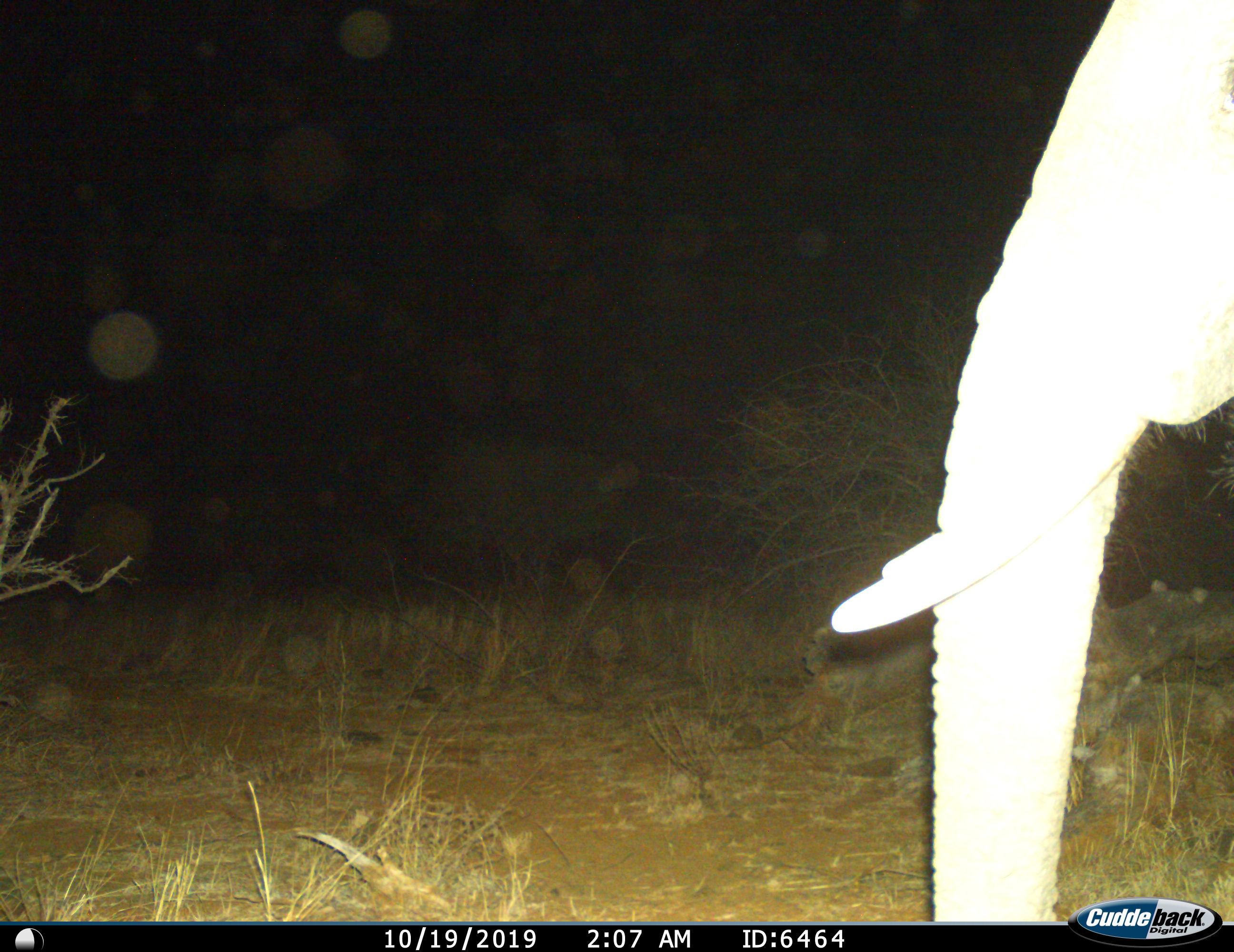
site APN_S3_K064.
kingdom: Animalia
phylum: Chordata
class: Mammalia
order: Proboscidea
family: Elephantidae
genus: Loxodonta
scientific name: Loxodonta africana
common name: african bush elephant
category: elephant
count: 1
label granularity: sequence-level